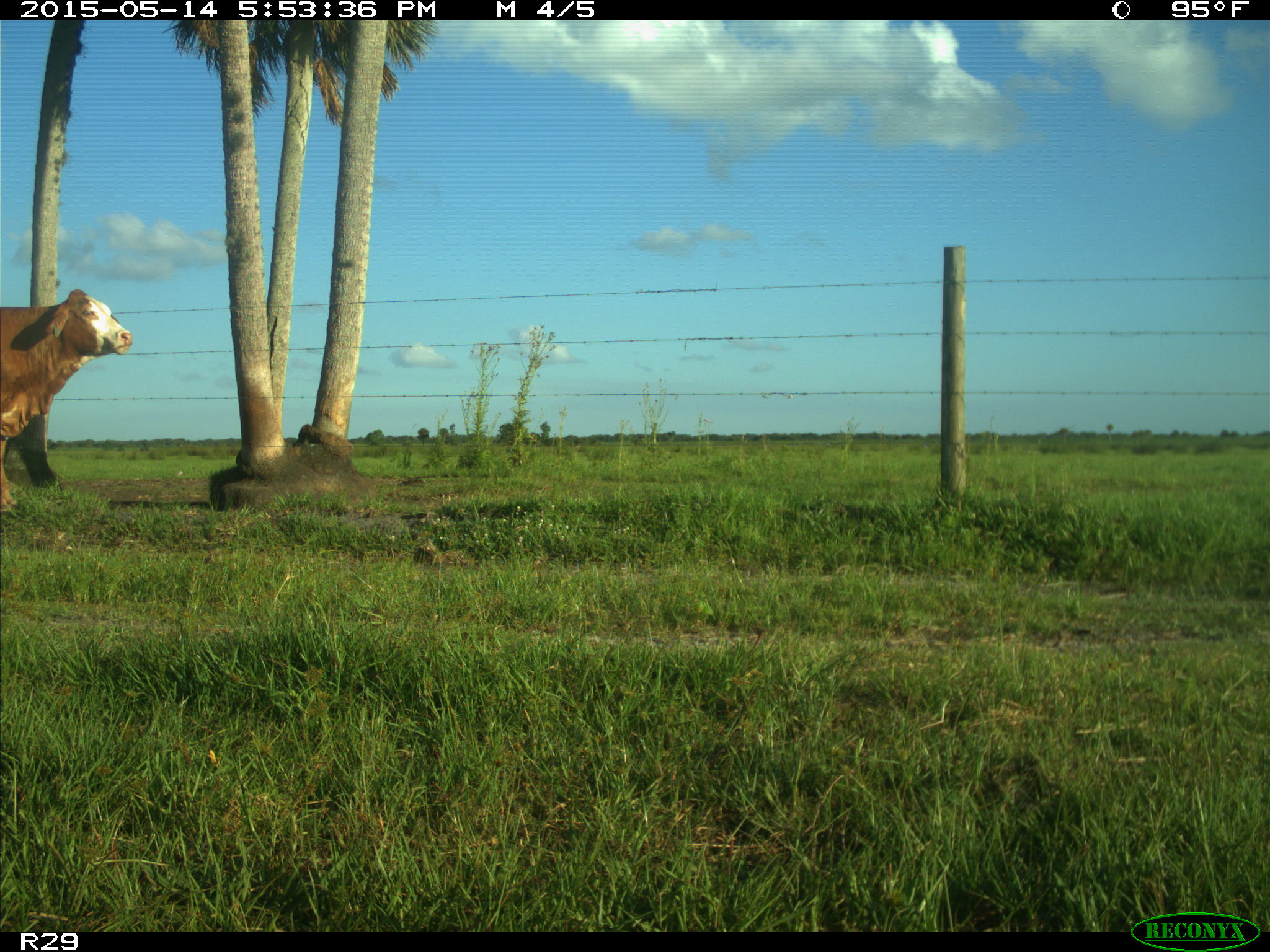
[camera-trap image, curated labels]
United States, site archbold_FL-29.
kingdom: Animalia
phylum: Chordata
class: Mammalia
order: Artiodactyla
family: Bovidae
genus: Bos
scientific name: Bos taurus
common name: domestic cow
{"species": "Bos taurus (domestic cow)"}